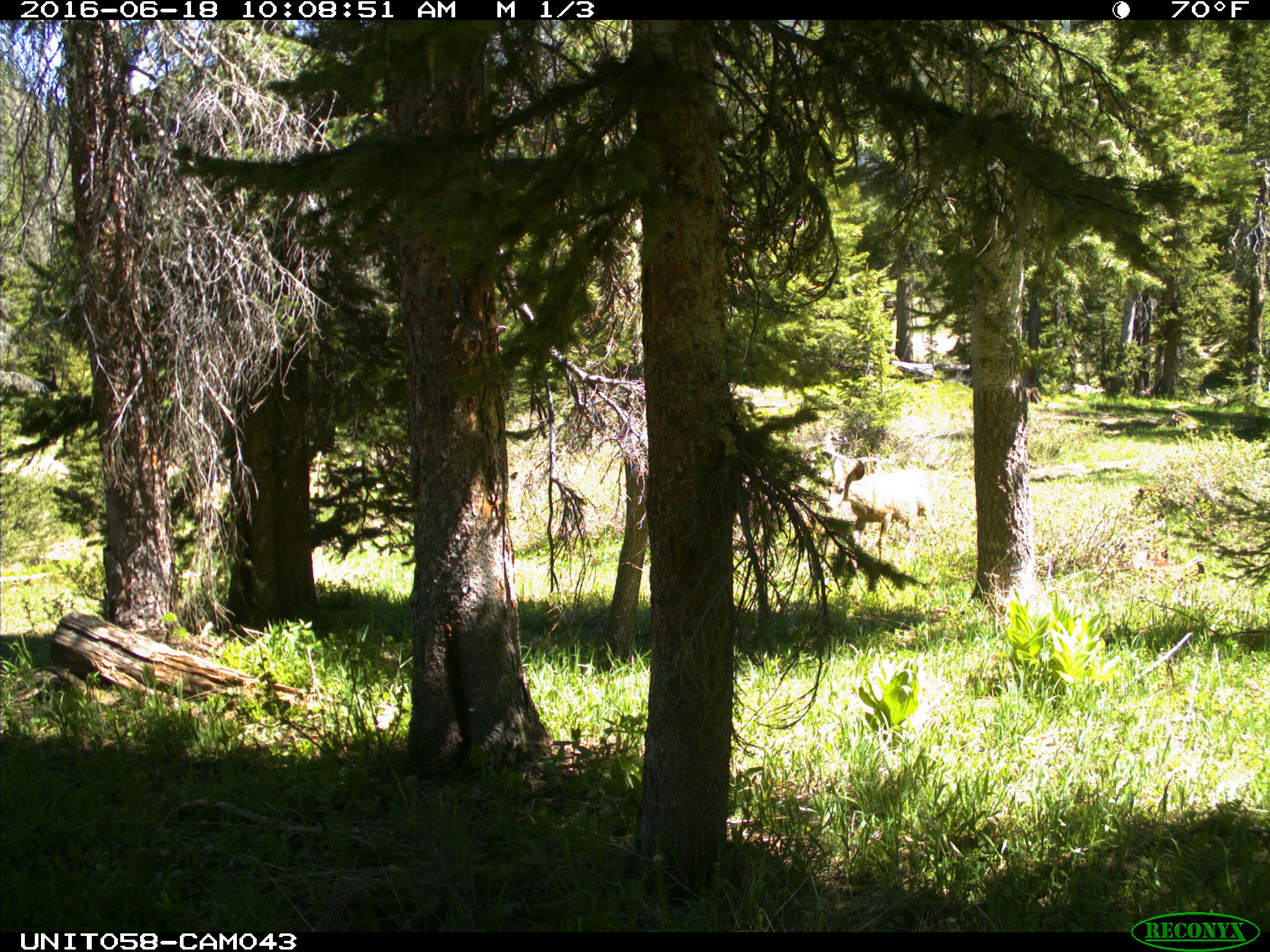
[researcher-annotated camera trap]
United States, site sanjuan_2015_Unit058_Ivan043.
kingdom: Animalia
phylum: Chordata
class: Mammalia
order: Artiodactyla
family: Cervidae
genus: Odocoileus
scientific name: Odocoileus hemionus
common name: mule deer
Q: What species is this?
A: Odocoileus hemionus (mule deer).